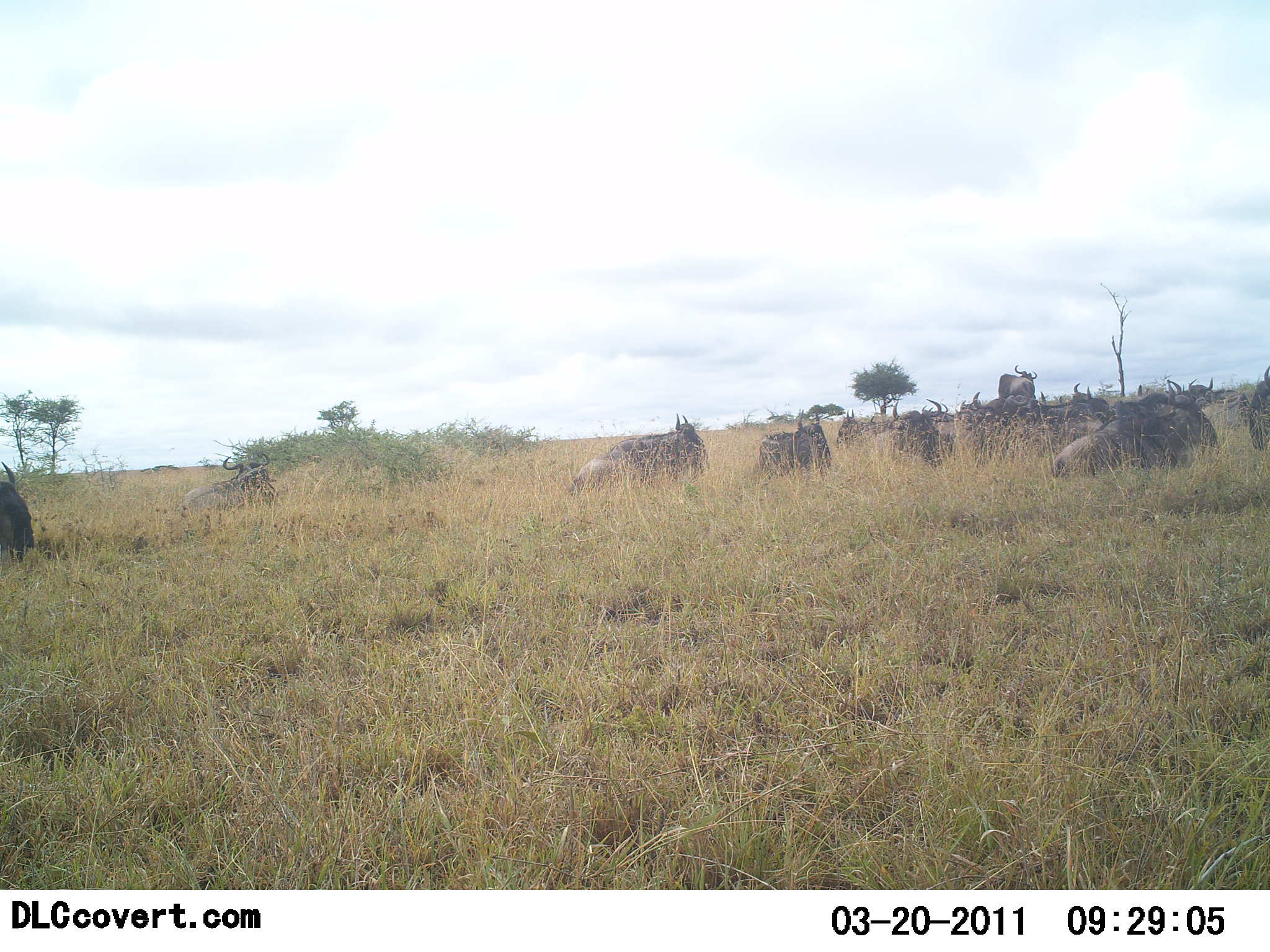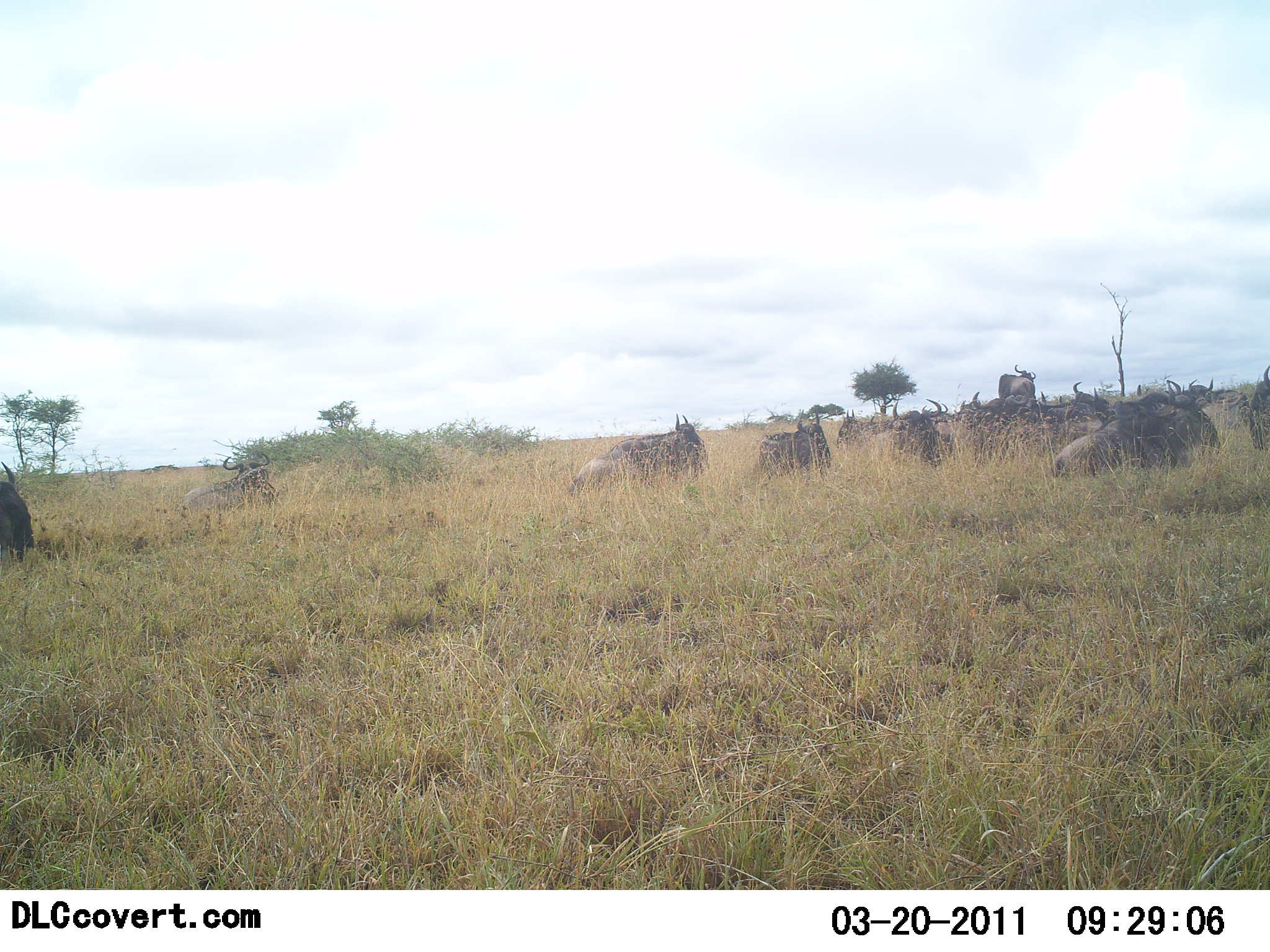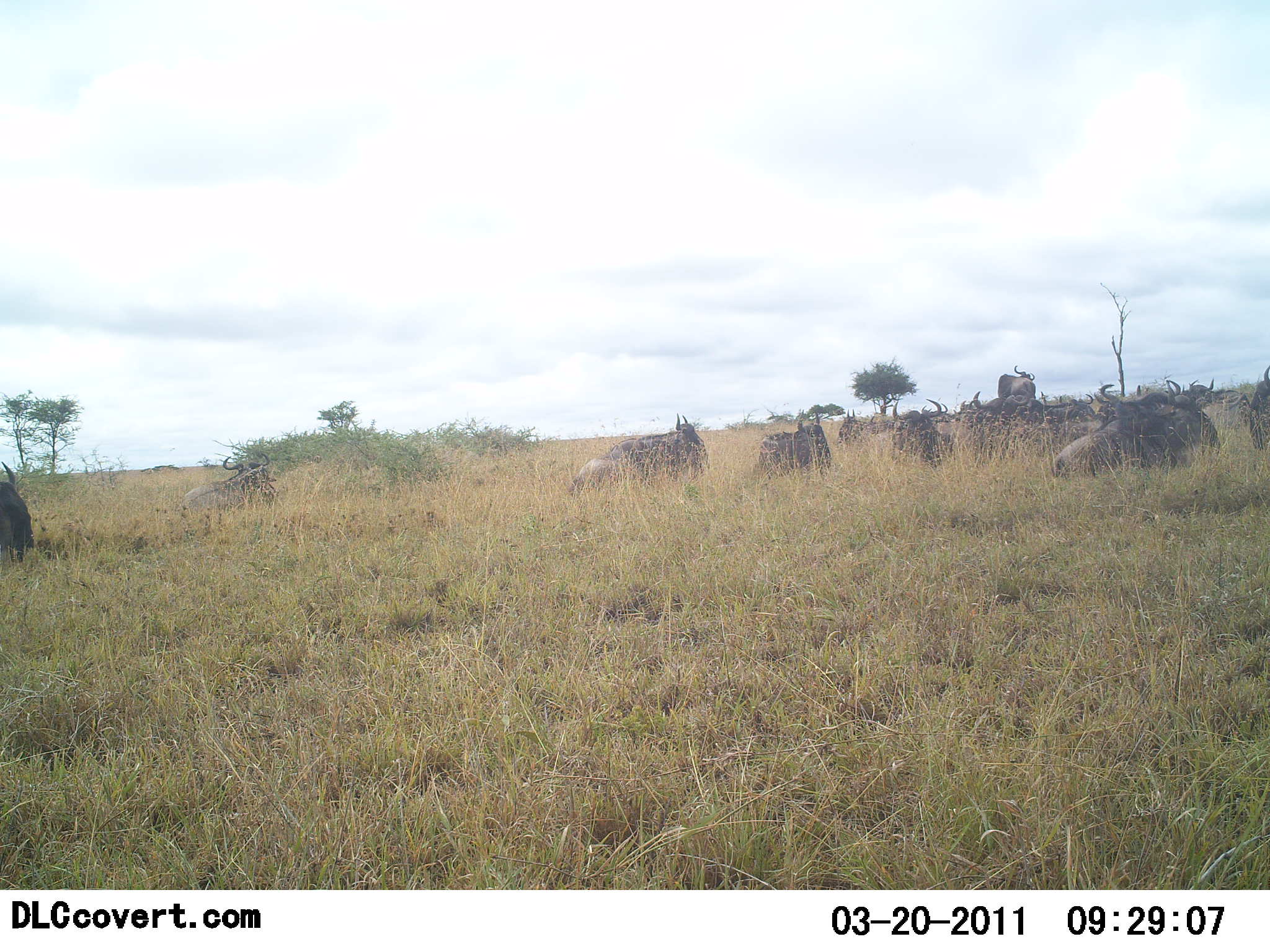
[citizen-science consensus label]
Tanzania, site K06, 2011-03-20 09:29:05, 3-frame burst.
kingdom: Animalia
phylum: Chordata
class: Mammalia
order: Artiodactyla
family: Bovidae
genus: Connochaetes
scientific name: Connochaetes taurinus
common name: blue wildebeest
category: wildebeest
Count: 11-50.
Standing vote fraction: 17%.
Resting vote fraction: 92%.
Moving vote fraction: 8%.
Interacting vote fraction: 0%.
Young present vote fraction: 0%.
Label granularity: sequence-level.